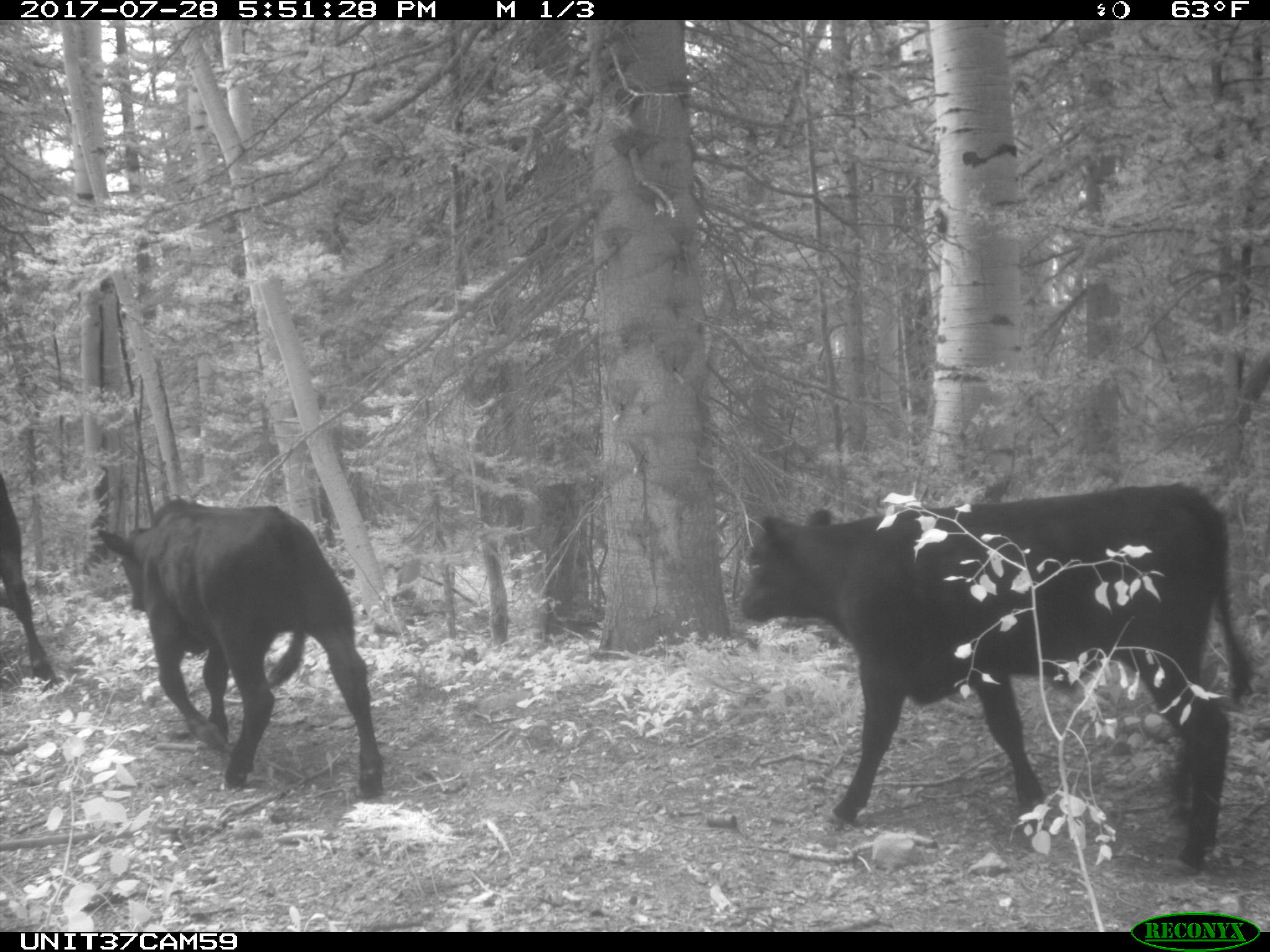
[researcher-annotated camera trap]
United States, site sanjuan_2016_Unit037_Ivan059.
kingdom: Animalia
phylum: Chordata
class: Mammalia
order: Artiodactyla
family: Bovidae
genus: Bos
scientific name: Bos taurus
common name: domestic cow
Bos taurus (domestic cow).